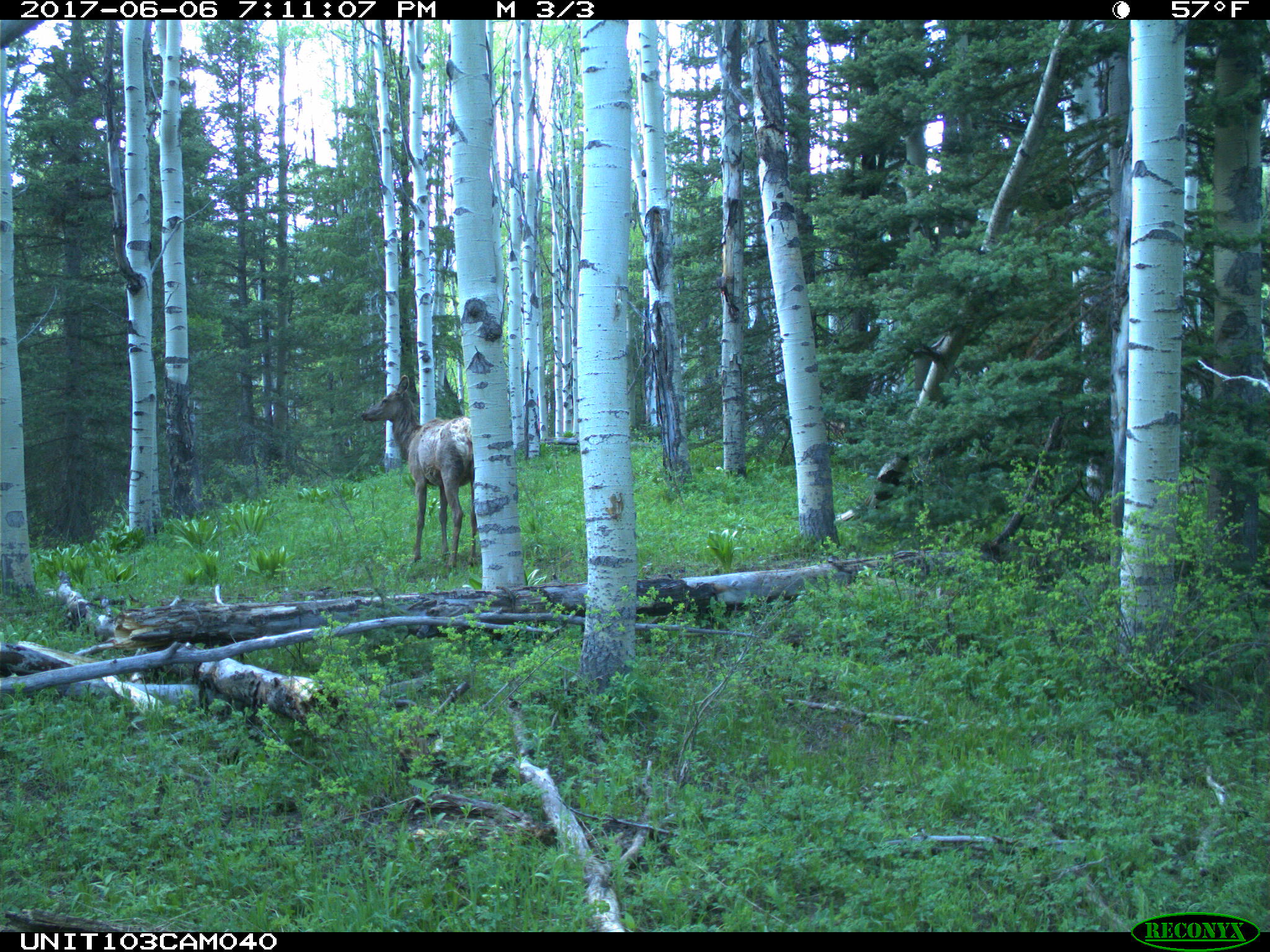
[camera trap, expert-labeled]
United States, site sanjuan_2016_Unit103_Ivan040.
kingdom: Animalia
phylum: Chordata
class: Mammalia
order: Artiodactyla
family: Cervidae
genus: Cervus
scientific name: Cervus elaphus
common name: red deer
Cervus elaphus (red deer).